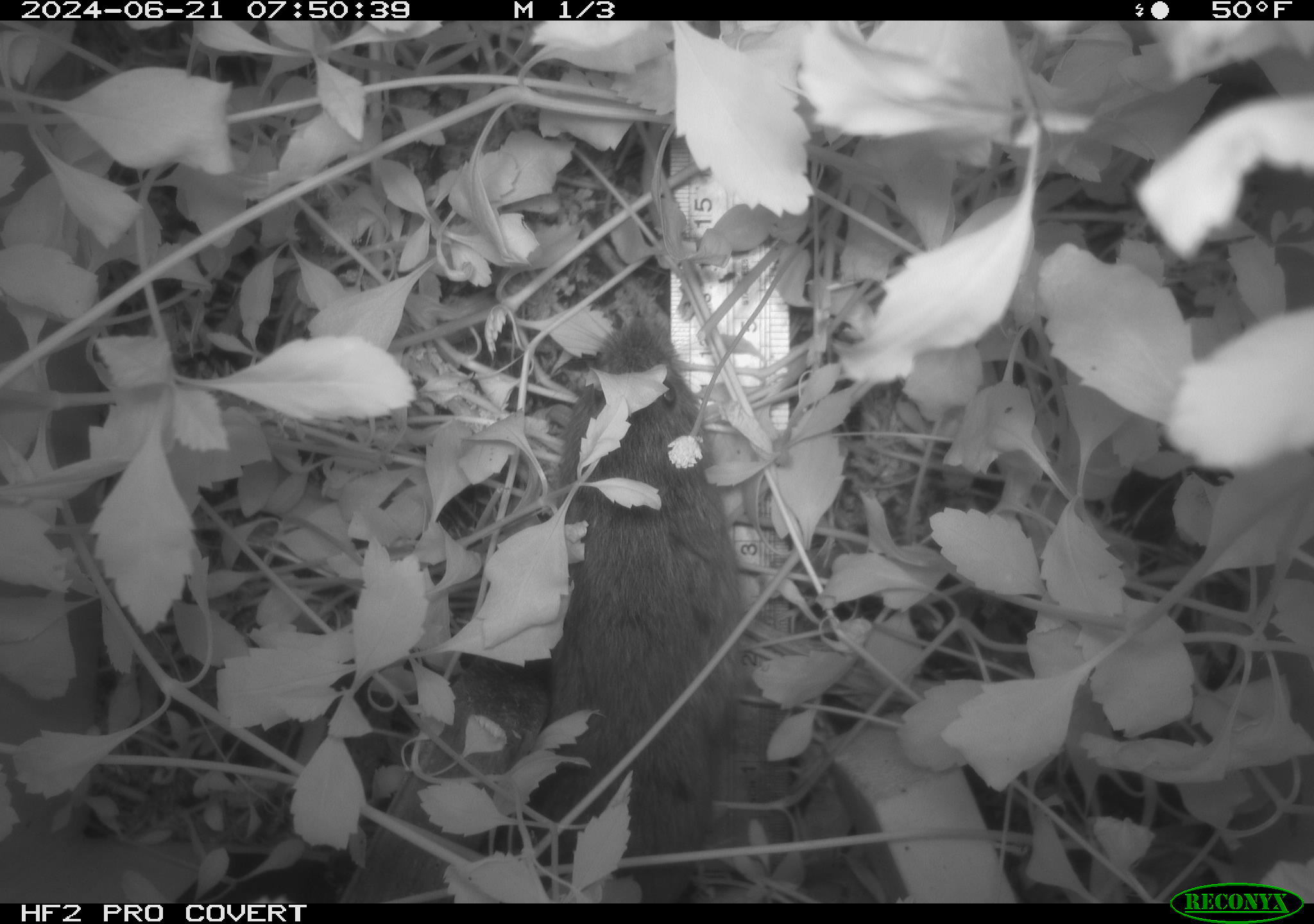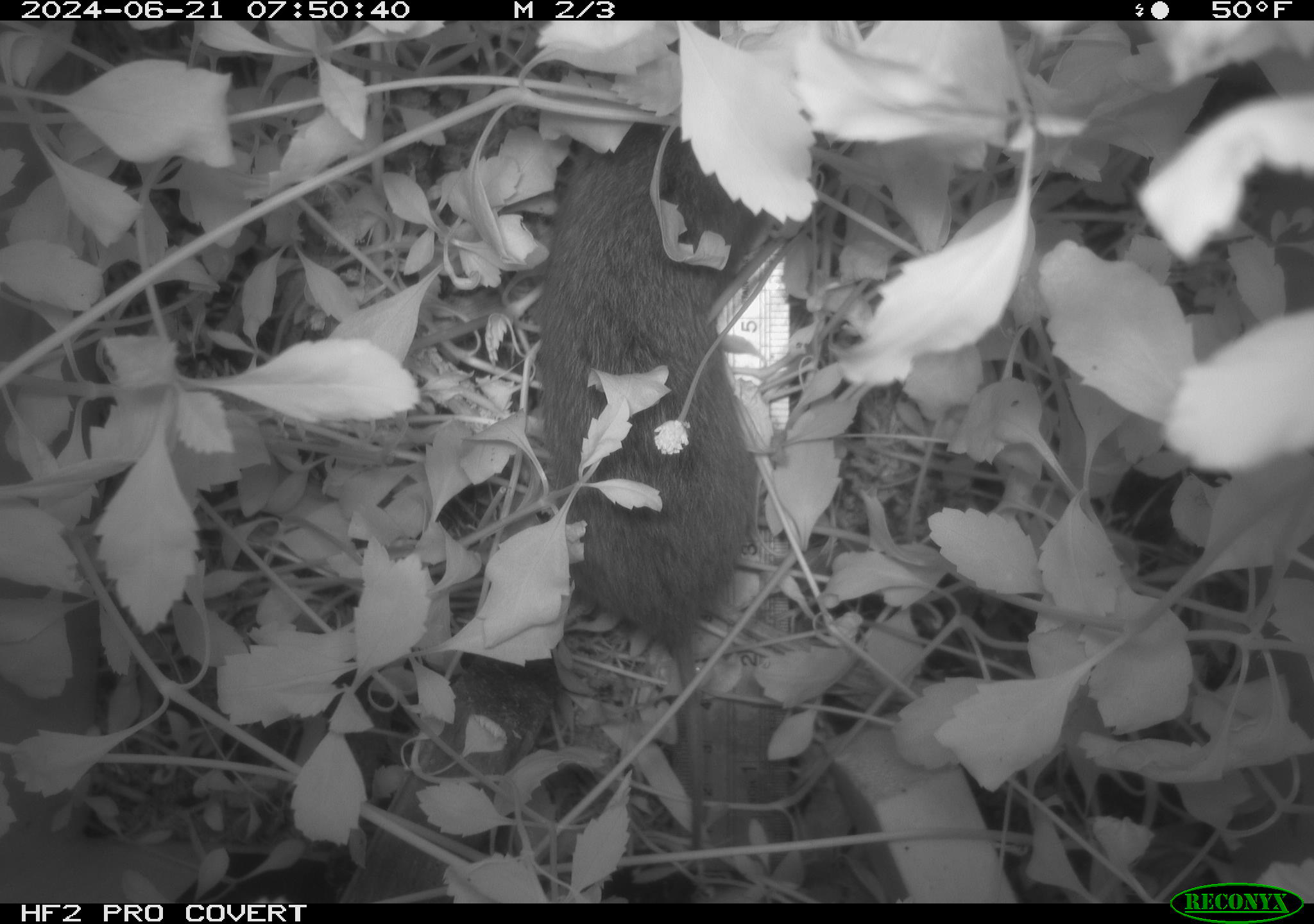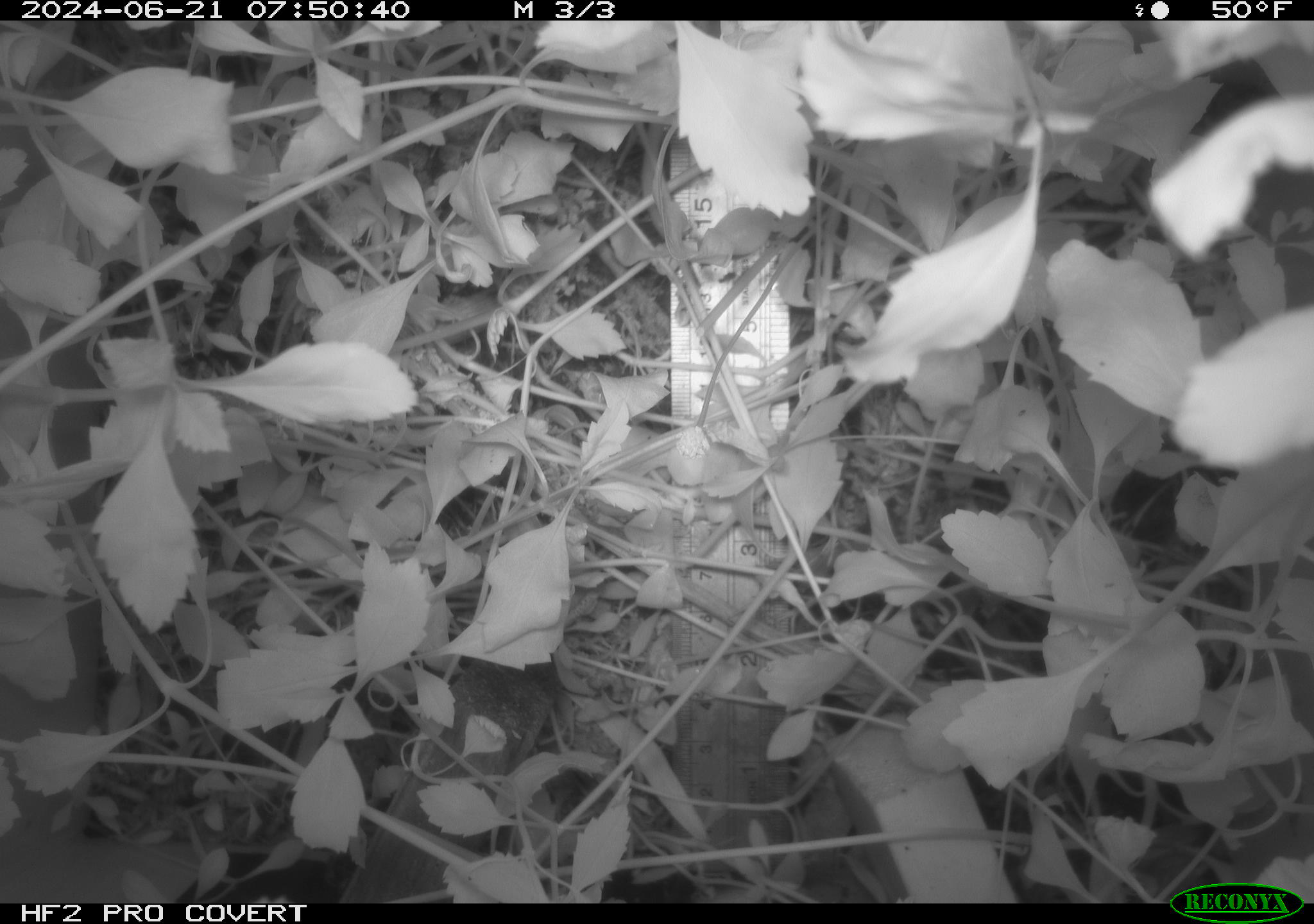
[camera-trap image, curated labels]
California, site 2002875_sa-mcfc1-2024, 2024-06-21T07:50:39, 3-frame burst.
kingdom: Animalia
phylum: Chordata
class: Mammalia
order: Rodentia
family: Cricetidae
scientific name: Arvicolinae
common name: voles, lemmings, and muskrats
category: arvicolinae subfamily